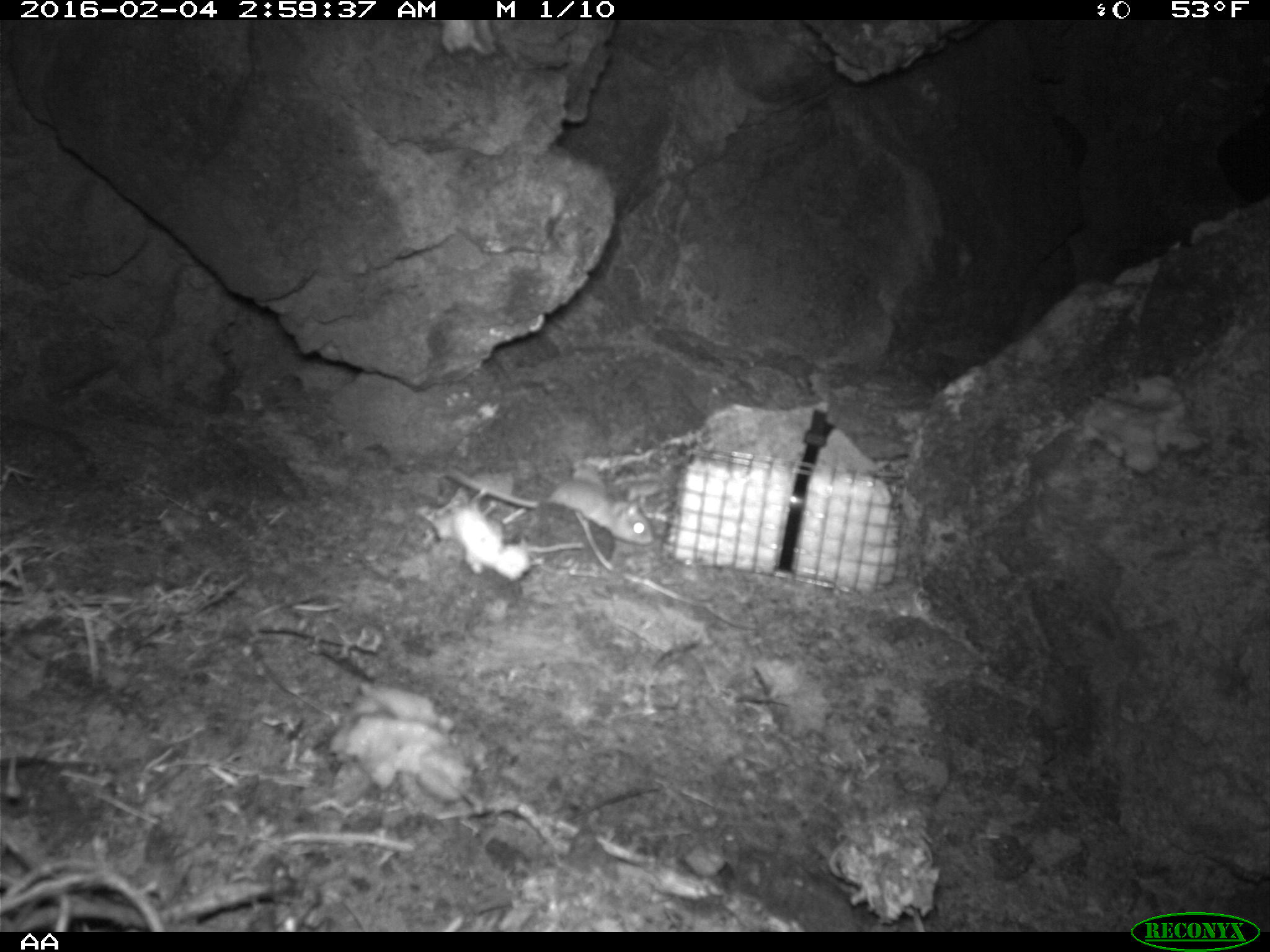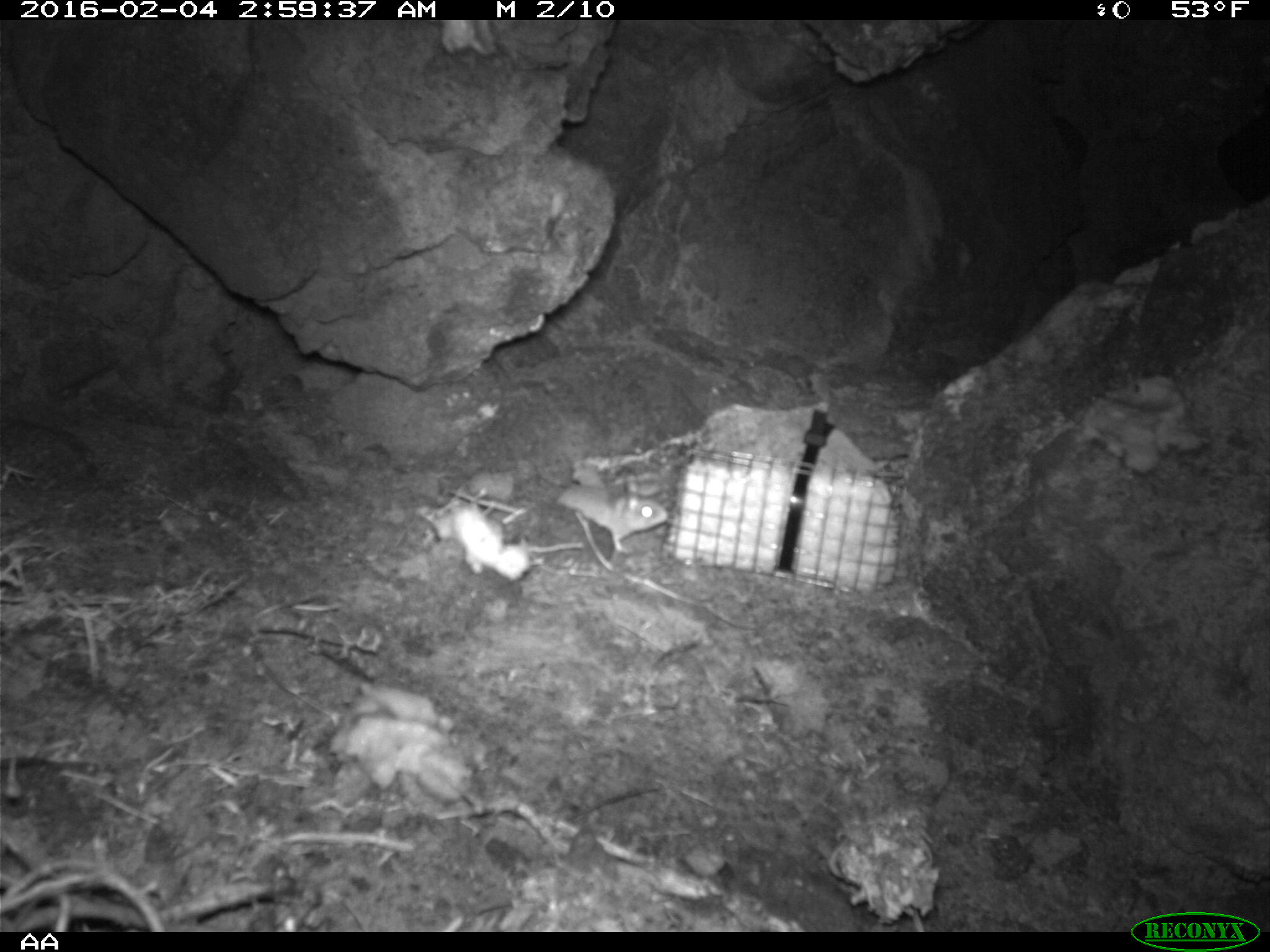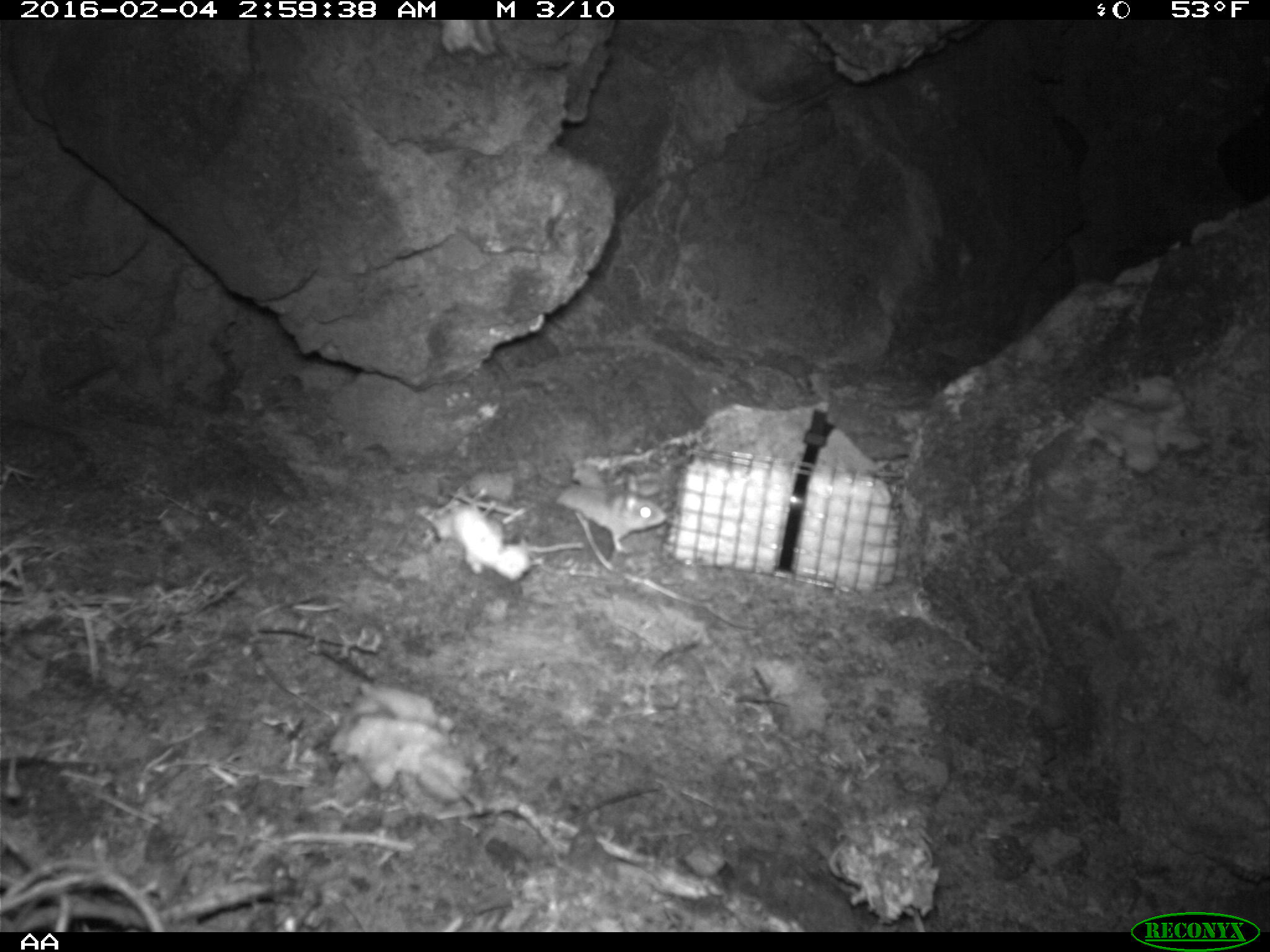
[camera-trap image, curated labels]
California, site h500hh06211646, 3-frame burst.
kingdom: Animalia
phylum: Chordata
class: Mammalia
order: Rodentia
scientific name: Rodentia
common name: rodent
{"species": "rodent (Rodentia)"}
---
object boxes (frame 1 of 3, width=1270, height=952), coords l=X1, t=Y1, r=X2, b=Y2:
rodent: l=446, t=464, r=653, b=544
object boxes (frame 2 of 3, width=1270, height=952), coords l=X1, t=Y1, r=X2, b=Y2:
rodent: l=557, t=483, r=668, b=552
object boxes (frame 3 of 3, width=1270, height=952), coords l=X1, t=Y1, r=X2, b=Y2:
rodent: l=559, t=485, r=668, b=554